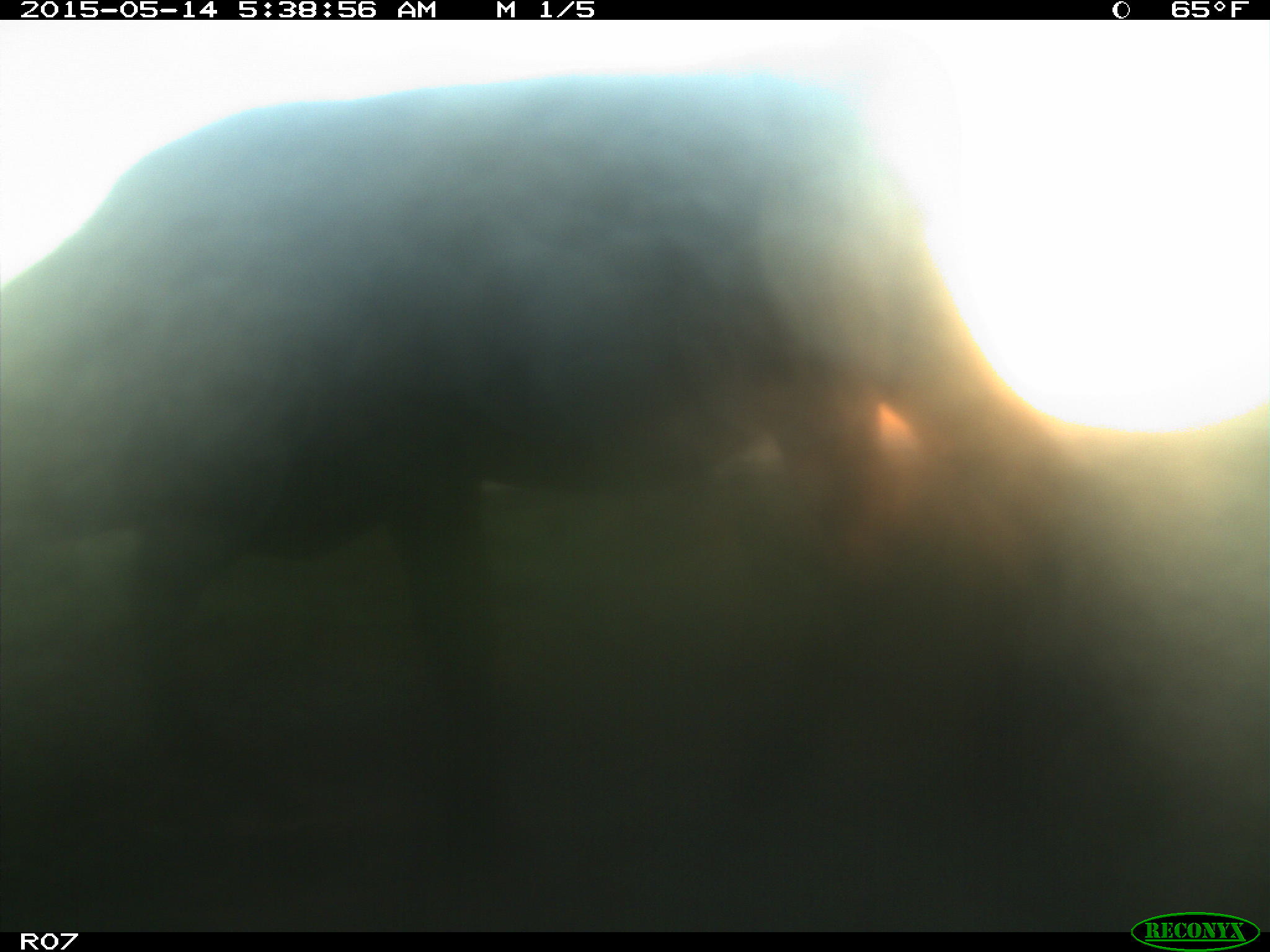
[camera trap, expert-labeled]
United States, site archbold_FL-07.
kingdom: Animalia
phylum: Chordata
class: Mammalia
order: Artiodactyla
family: Bovidae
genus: Bos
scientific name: Bos taurus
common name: domestic cow